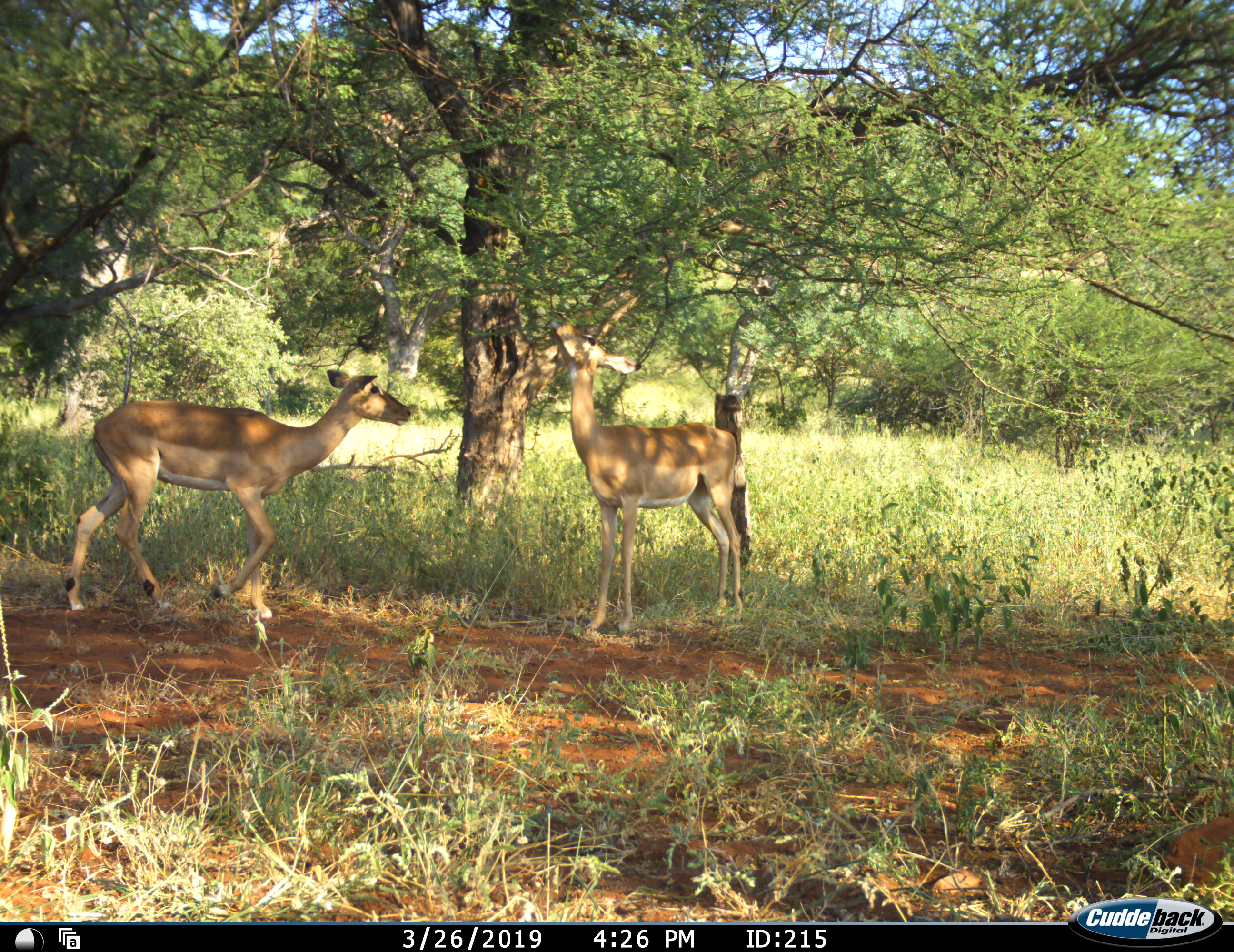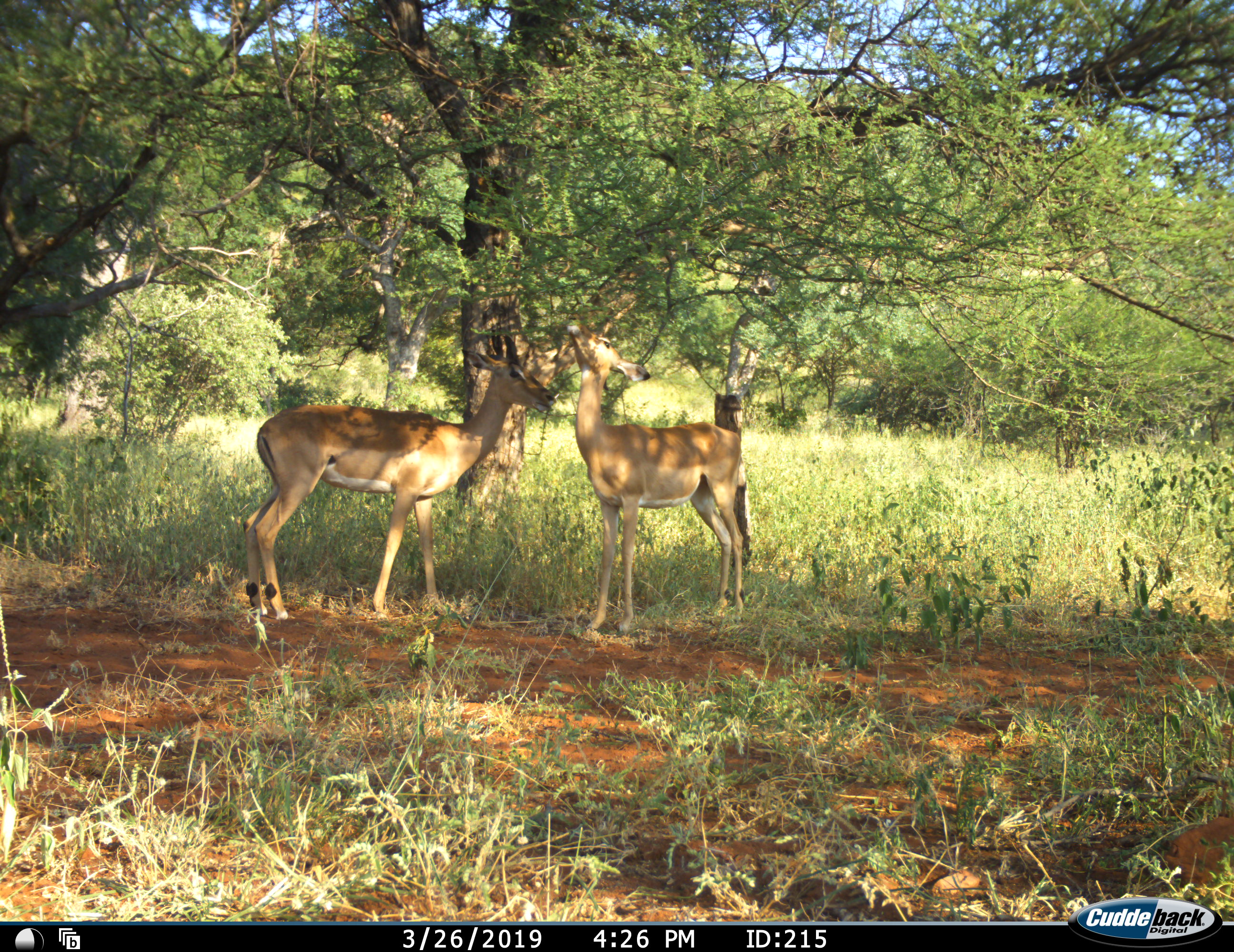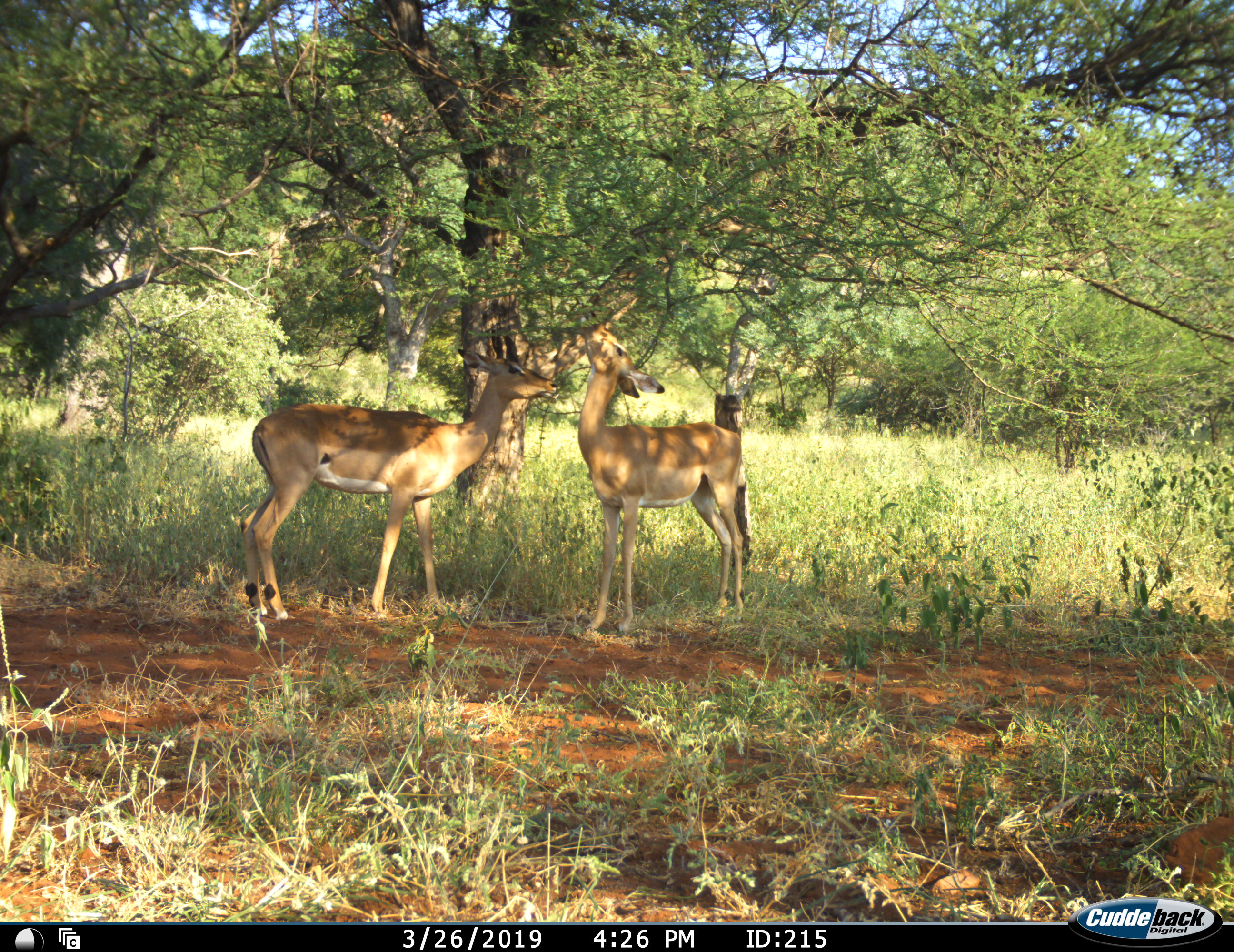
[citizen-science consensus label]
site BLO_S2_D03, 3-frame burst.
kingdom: Animalia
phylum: Chordata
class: Mammalia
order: Artiodactyla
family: Bovidae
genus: Aepyceros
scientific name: Aepyceros melampus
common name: impala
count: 2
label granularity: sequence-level